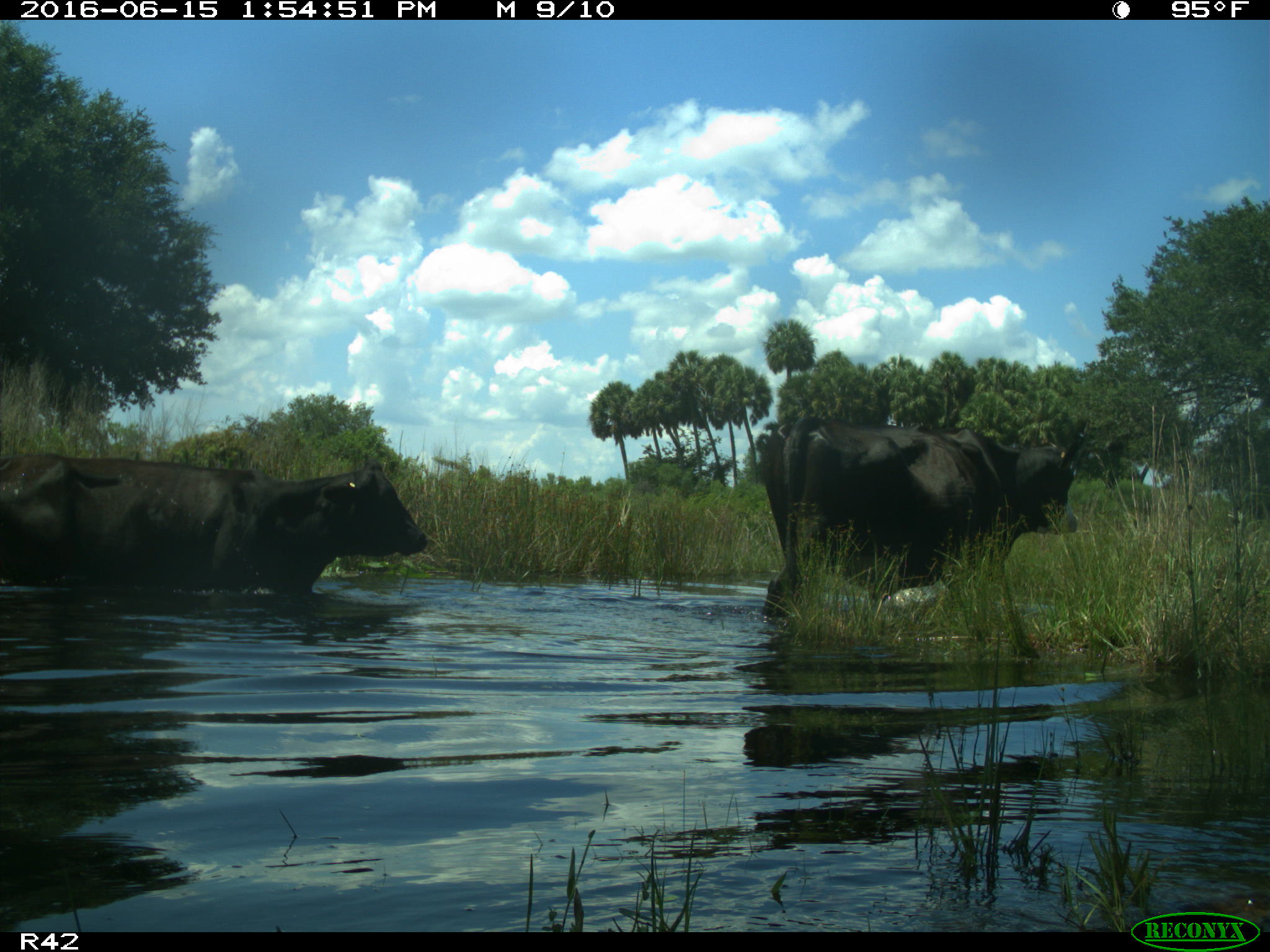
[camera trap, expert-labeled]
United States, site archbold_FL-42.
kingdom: Animalia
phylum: Chordata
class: Mammalia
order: Artiodactyla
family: Bovidae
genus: Bos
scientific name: Bos taurus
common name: domestic cow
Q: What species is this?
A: Bos taurus (domestic cow).